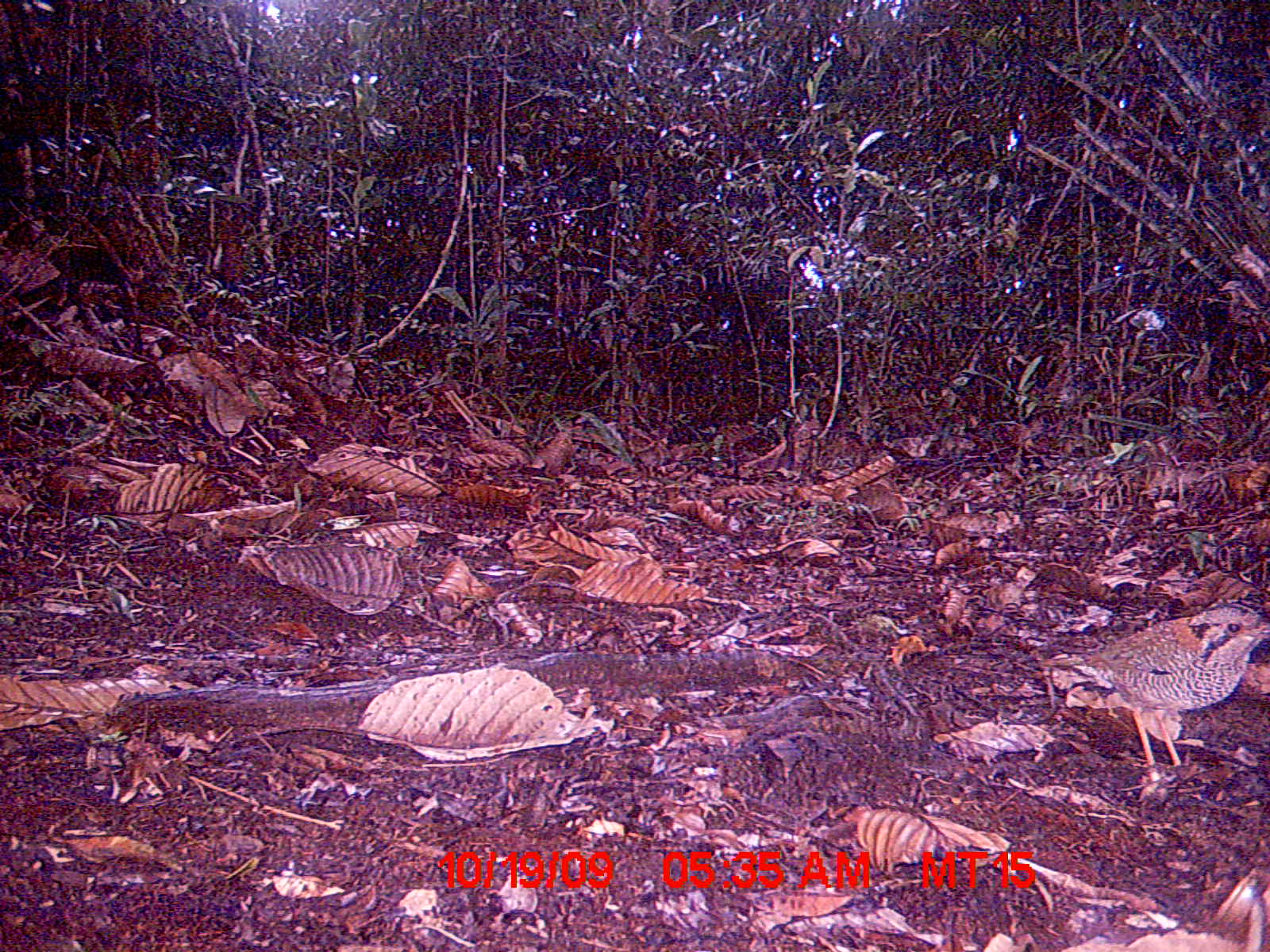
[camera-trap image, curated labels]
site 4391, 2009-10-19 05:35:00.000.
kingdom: Animalia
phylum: Chordata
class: Aves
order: Coraciiformes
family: Brachypteraciidae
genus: Brachypteracias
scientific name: Brachypteracias squamiger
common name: scaly ground-roller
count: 1